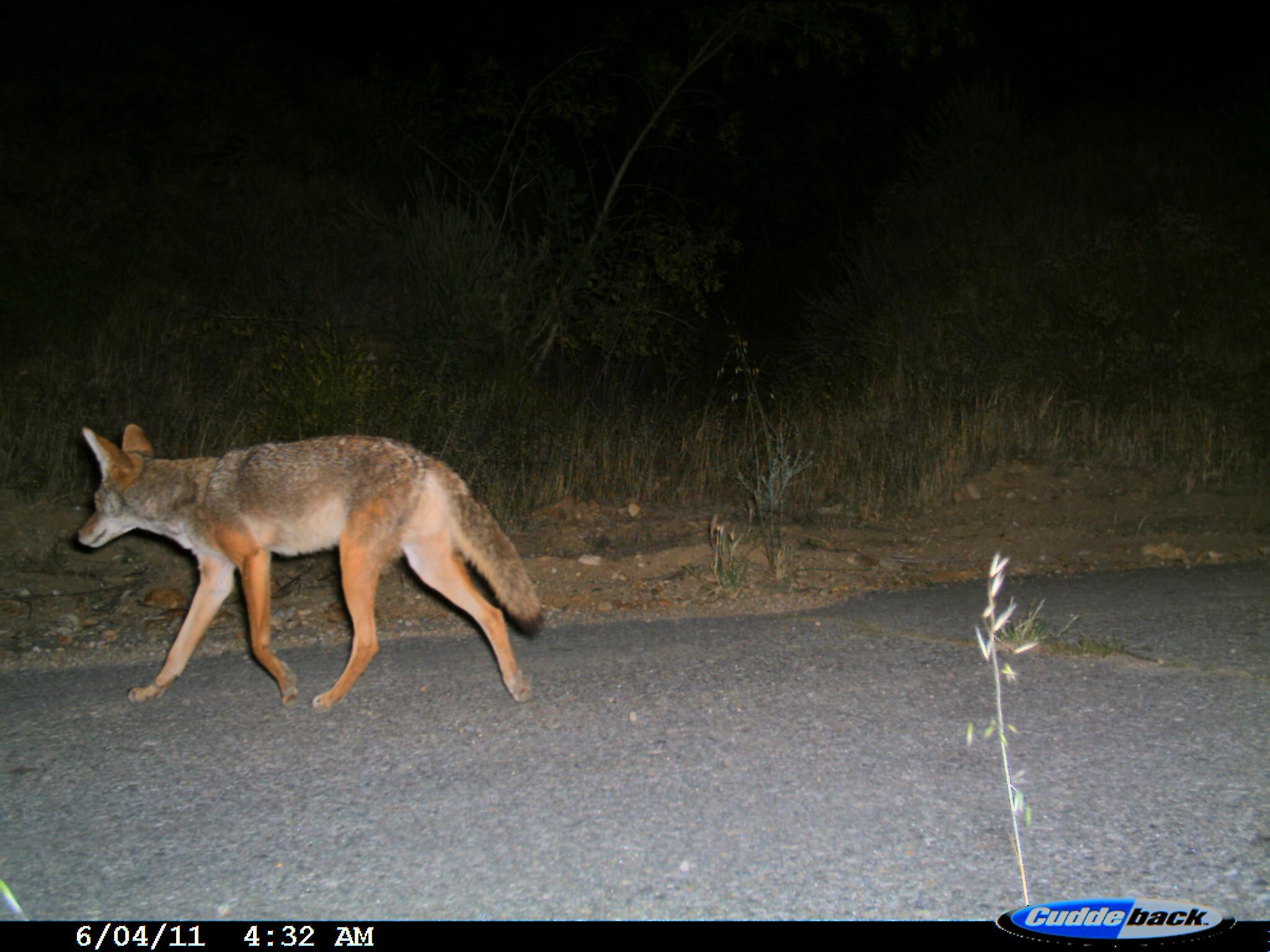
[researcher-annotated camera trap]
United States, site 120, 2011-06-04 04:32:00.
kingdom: Animalia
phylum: Chordata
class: Mammalia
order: Carnivora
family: Canidae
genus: Canis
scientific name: Canis latrans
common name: coyote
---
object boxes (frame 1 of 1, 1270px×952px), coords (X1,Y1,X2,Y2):
coyote: (67,411,564,725)